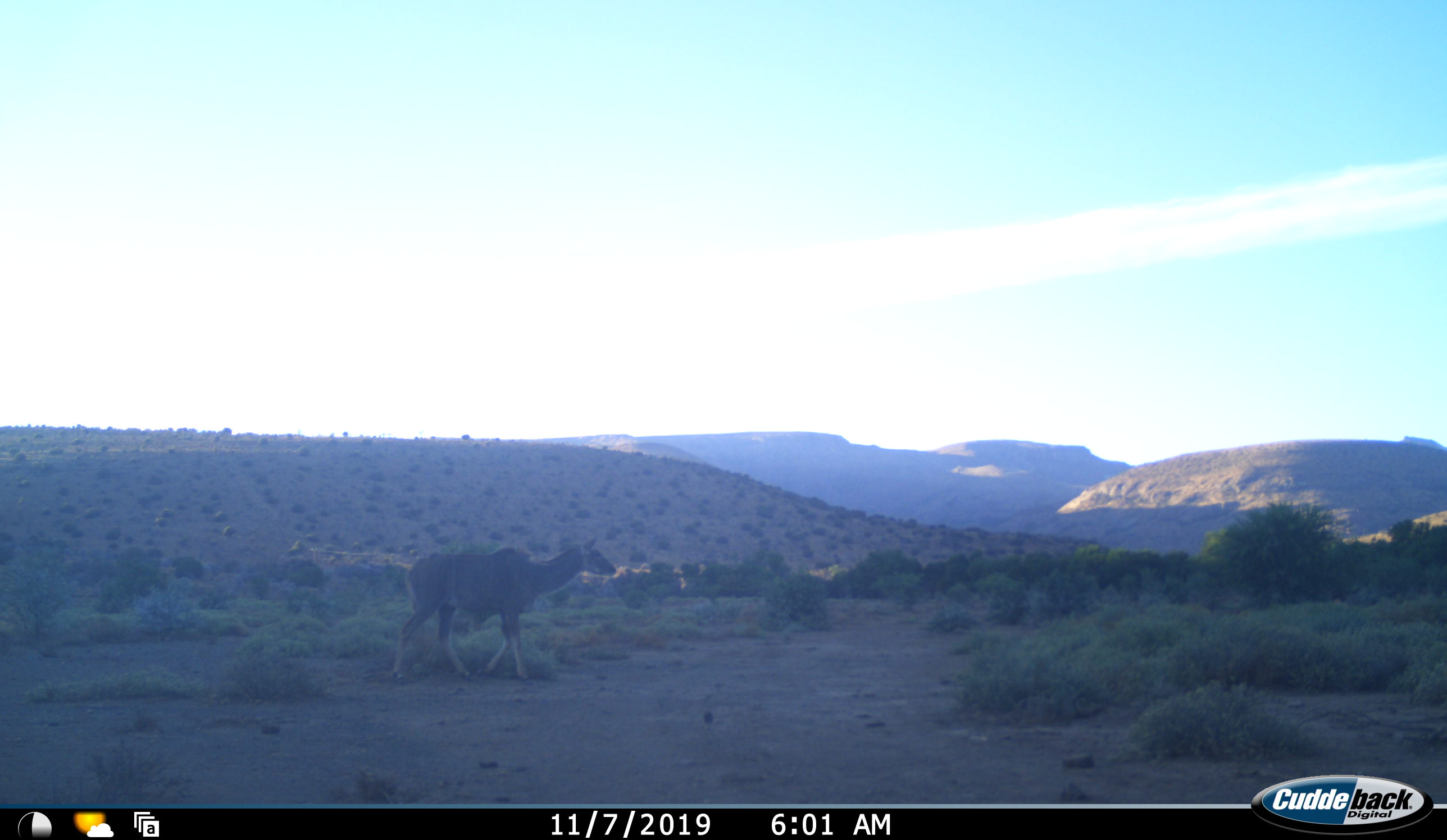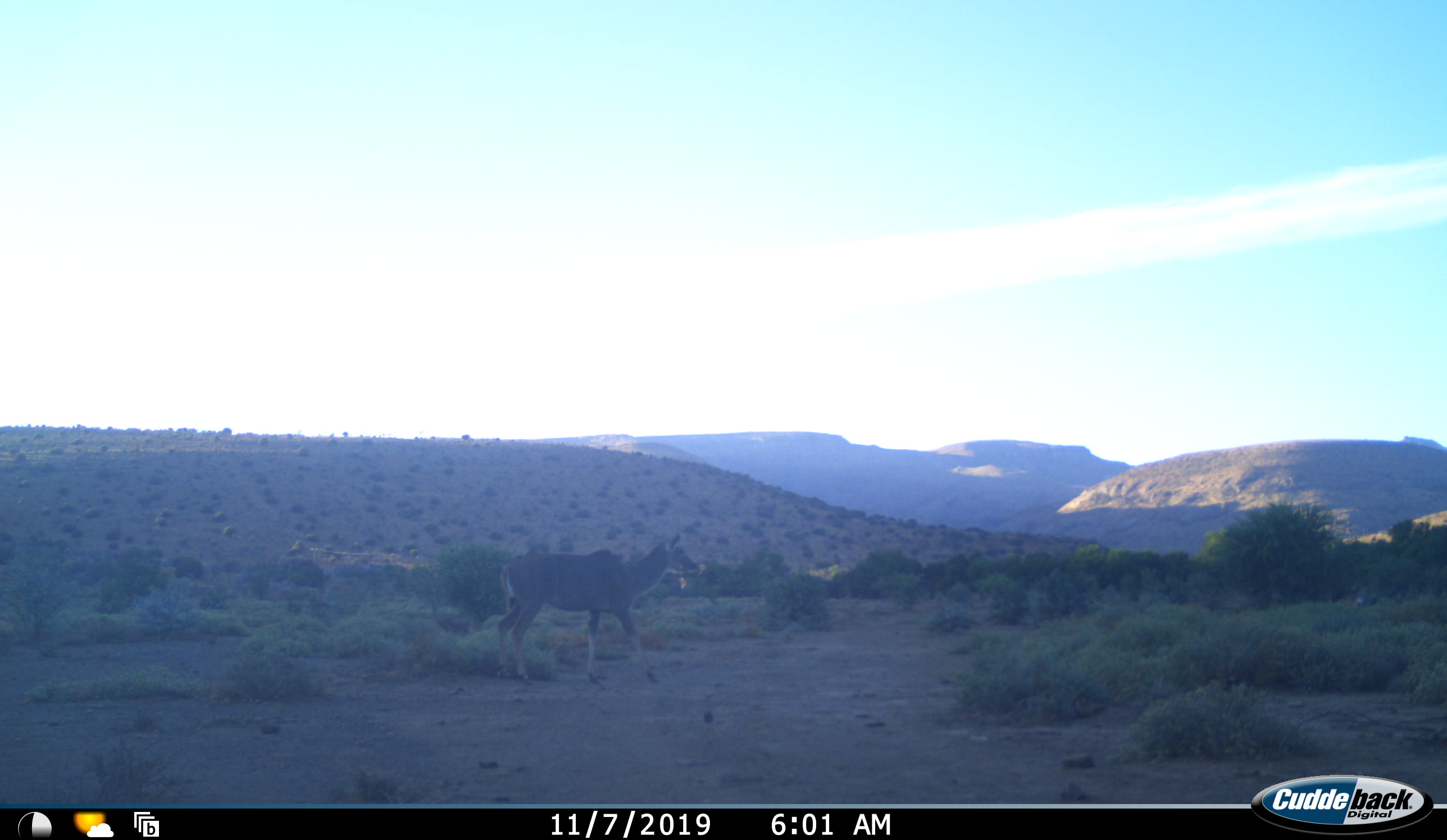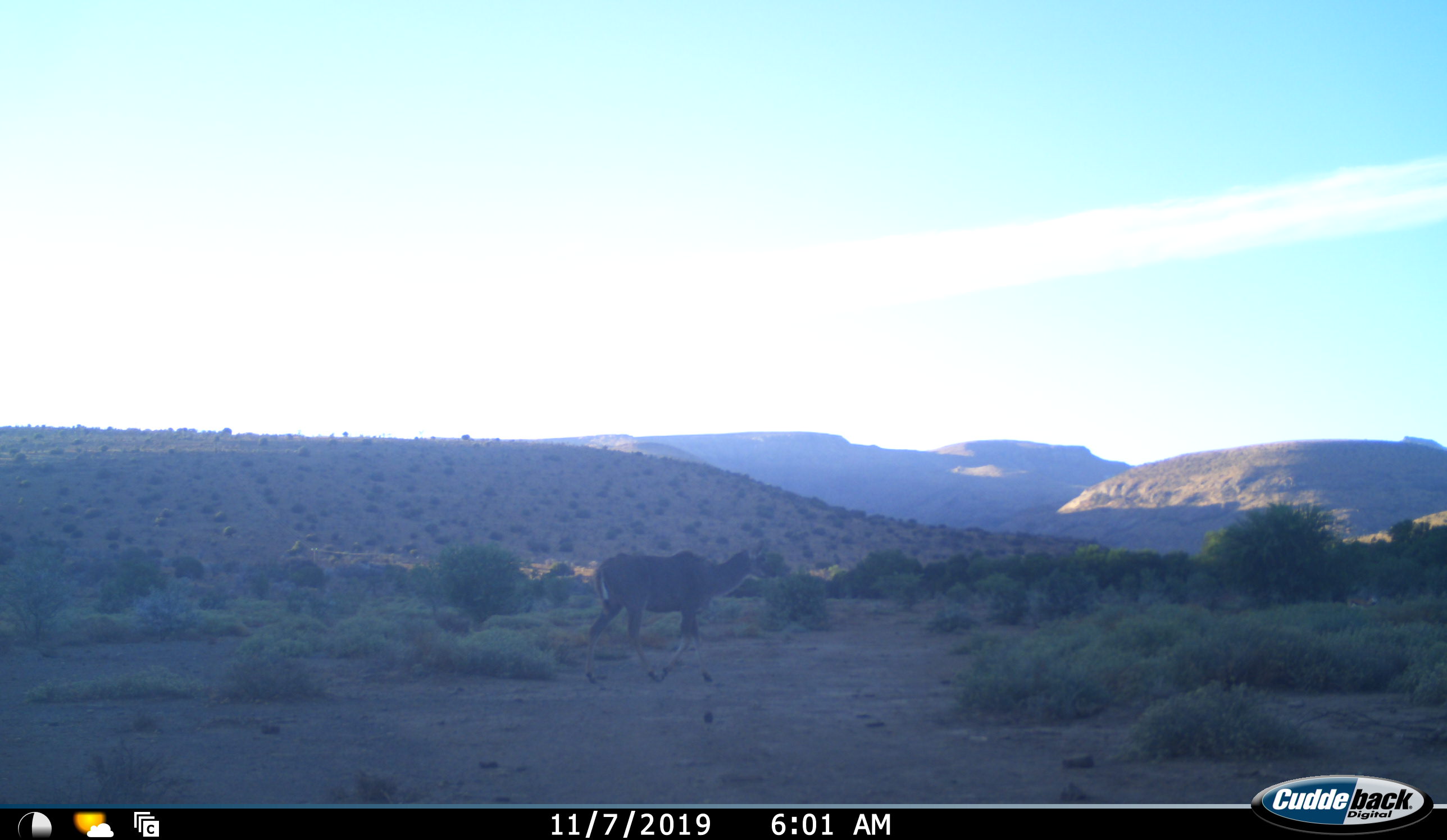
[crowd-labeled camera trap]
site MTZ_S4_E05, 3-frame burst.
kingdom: Animalia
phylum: Chordata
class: Mammalia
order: Artiodactyla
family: Bovidae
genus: Tragelaphus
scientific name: Tragelaphus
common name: kudu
Kudu (Tragelaphus), count 1. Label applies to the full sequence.